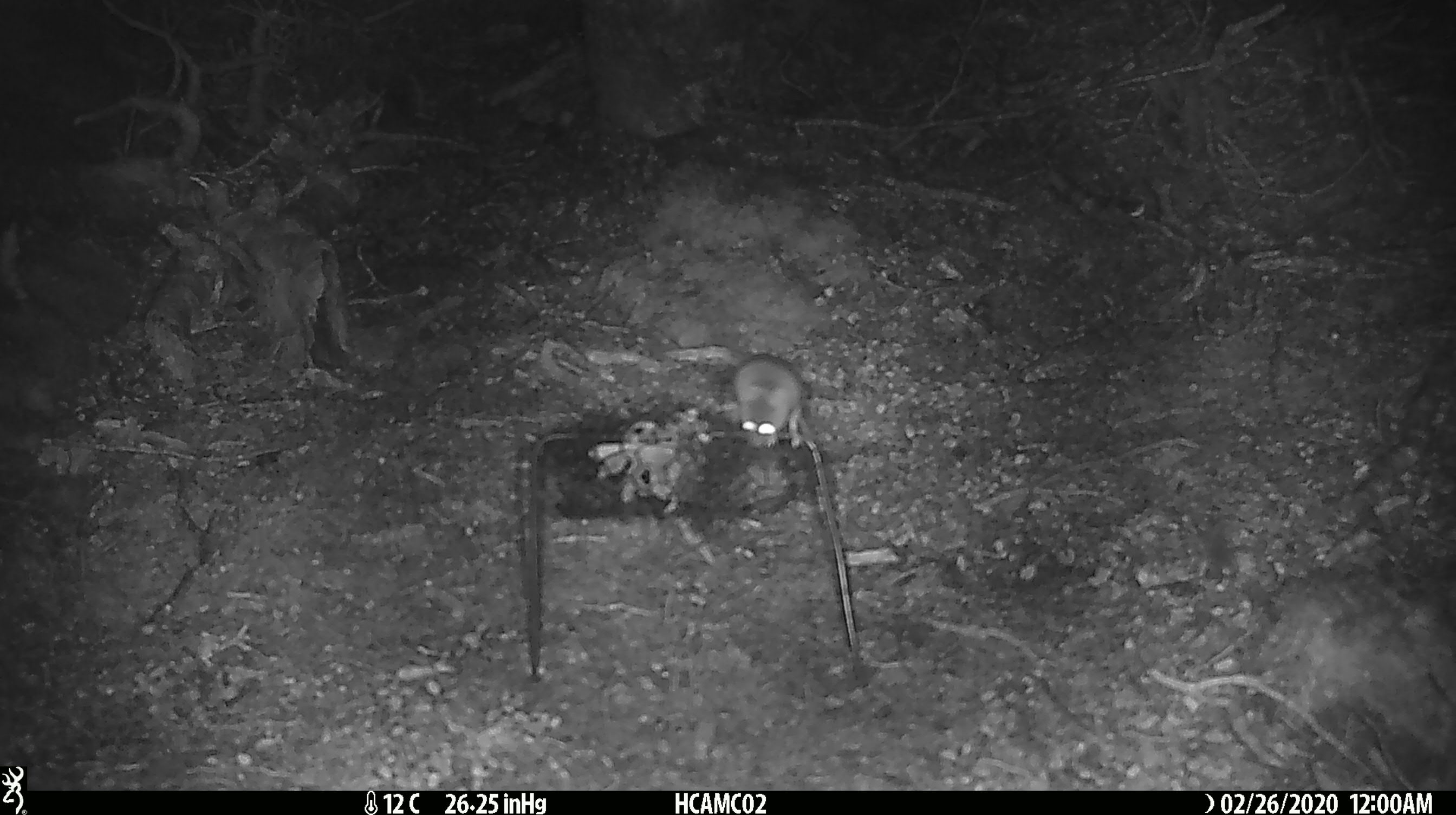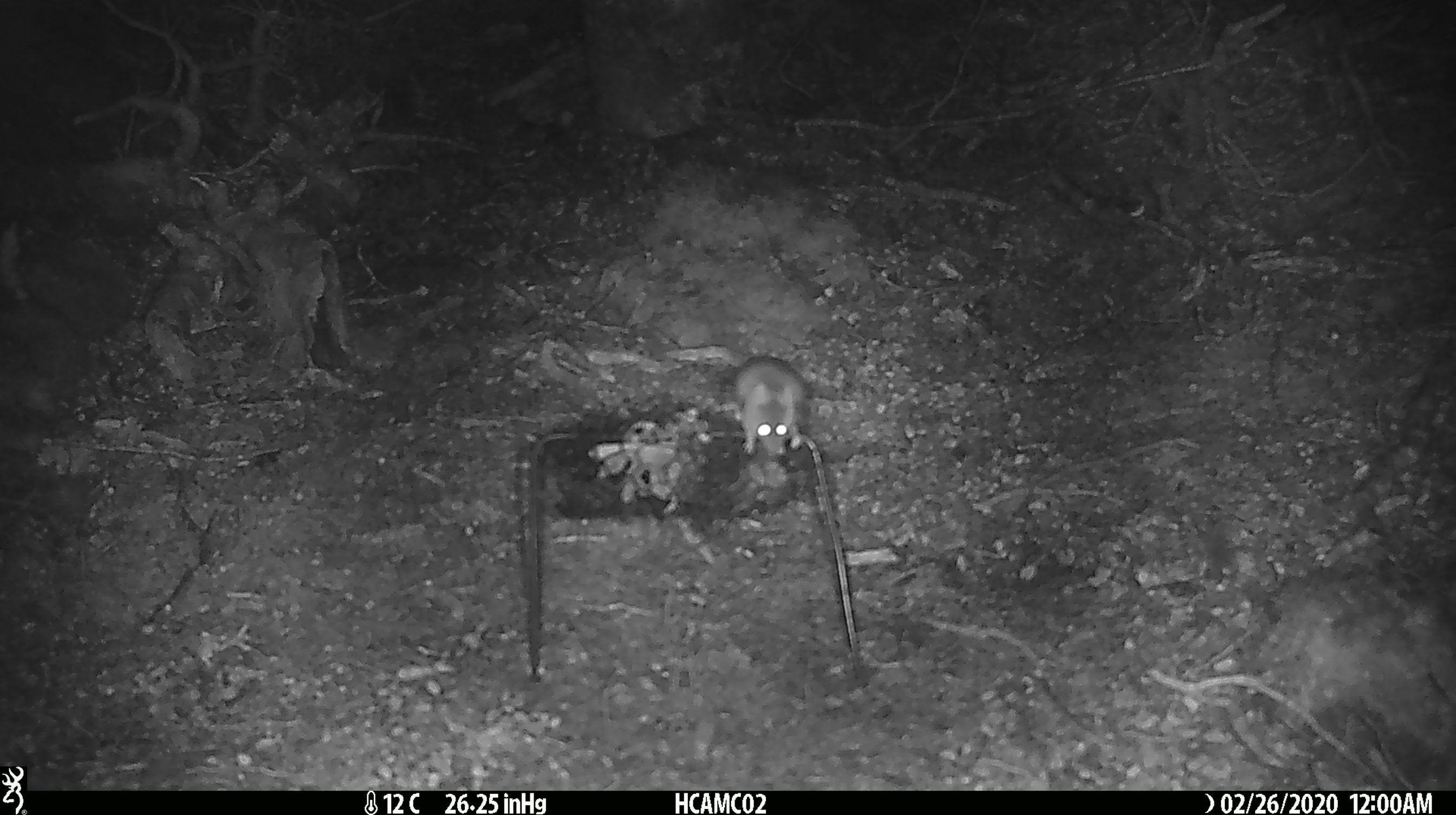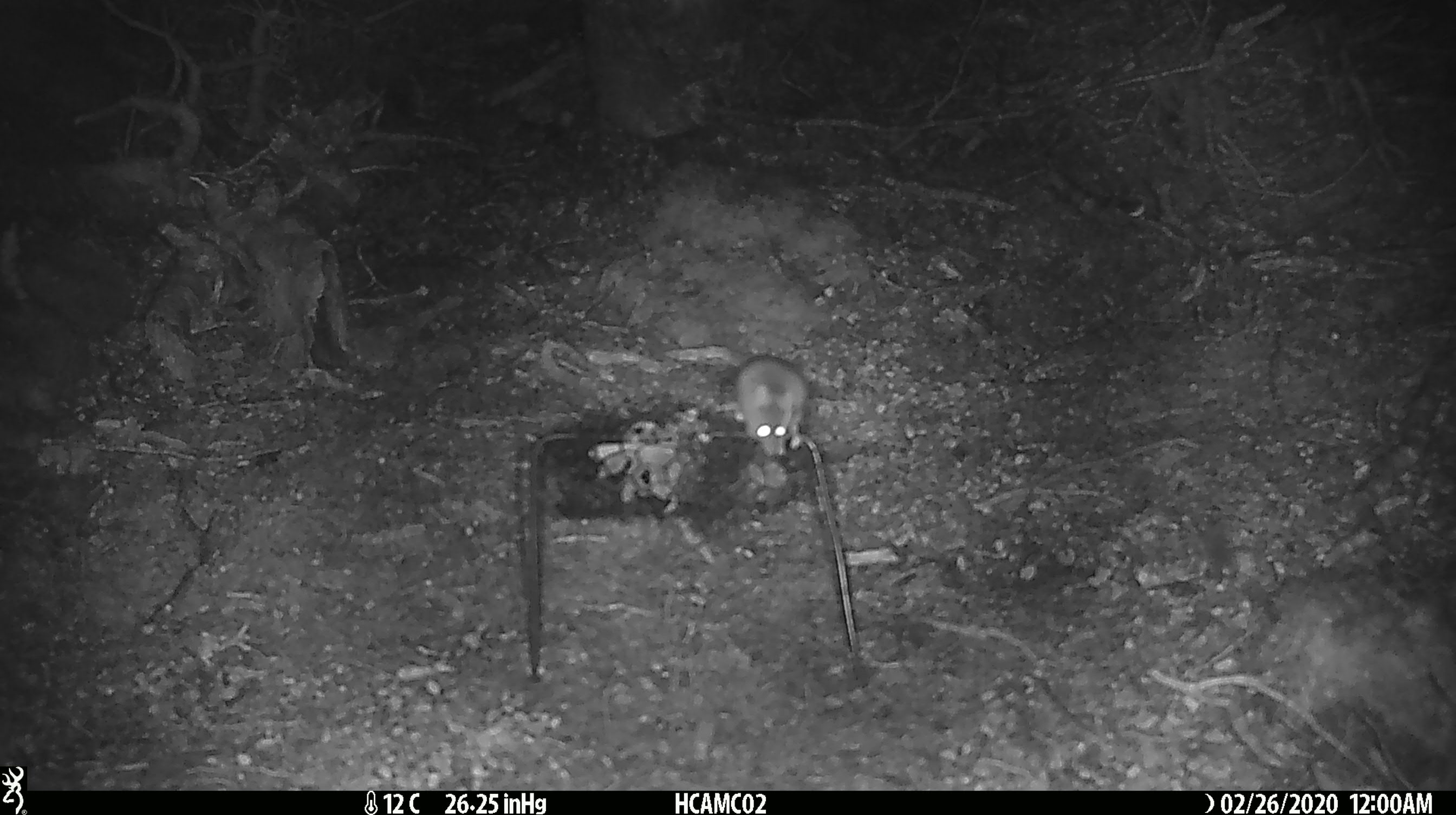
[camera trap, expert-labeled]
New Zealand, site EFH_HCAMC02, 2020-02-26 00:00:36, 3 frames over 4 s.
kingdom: Animalia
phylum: Chordata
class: Mammalia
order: Rodentia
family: Muridae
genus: Mus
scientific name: Mus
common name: mouse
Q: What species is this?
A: Mouse (Mus).